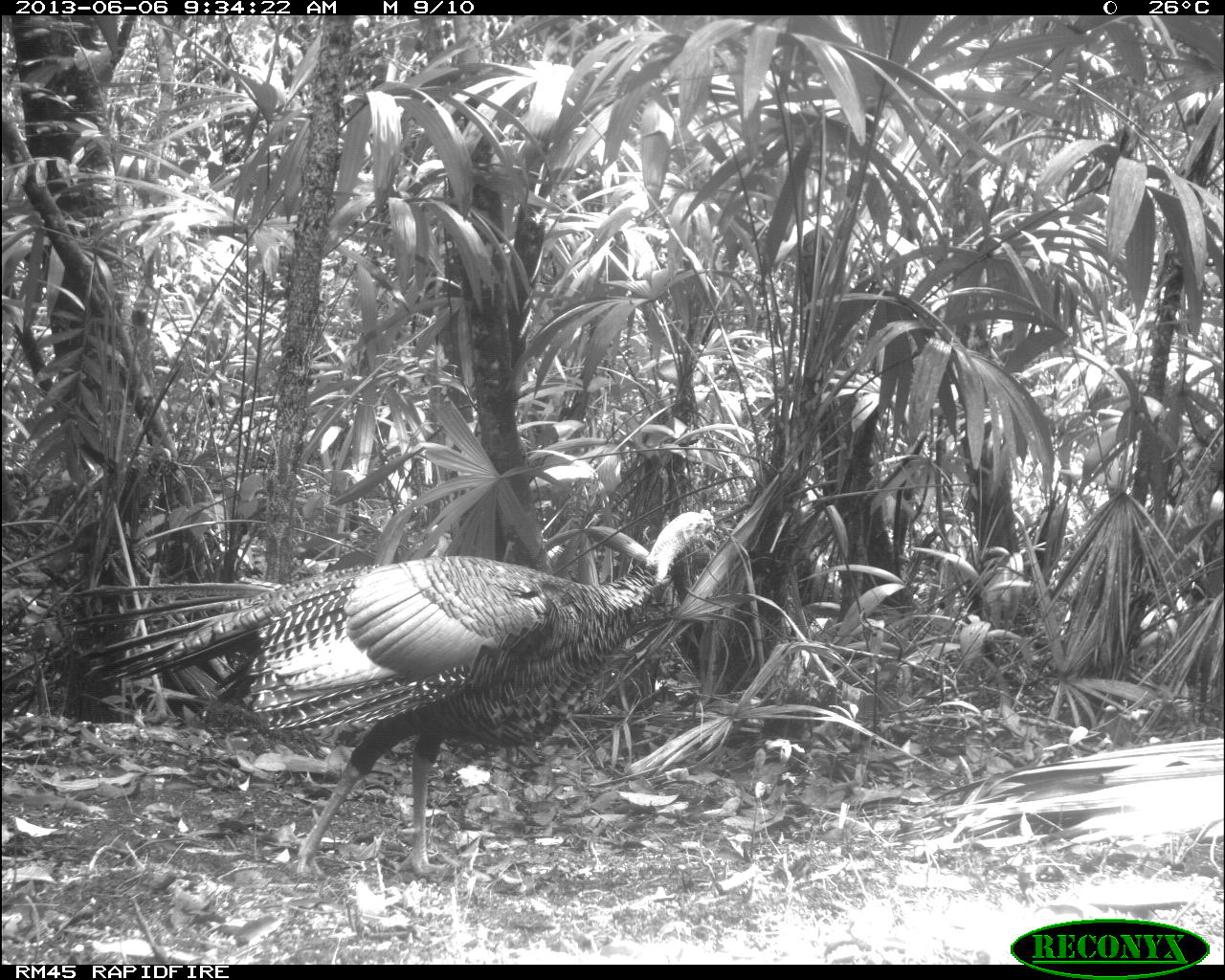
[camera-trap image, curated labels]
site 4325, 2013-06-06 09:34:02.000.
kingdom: Animalia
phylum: Chordata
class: Aves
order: Galliformes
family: Phasianidae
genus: Meleagris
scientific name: Meleagris ocellata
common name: ocellated turkey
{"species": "Meleagris ocellata (ocellated turkey)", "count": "1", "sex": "male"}